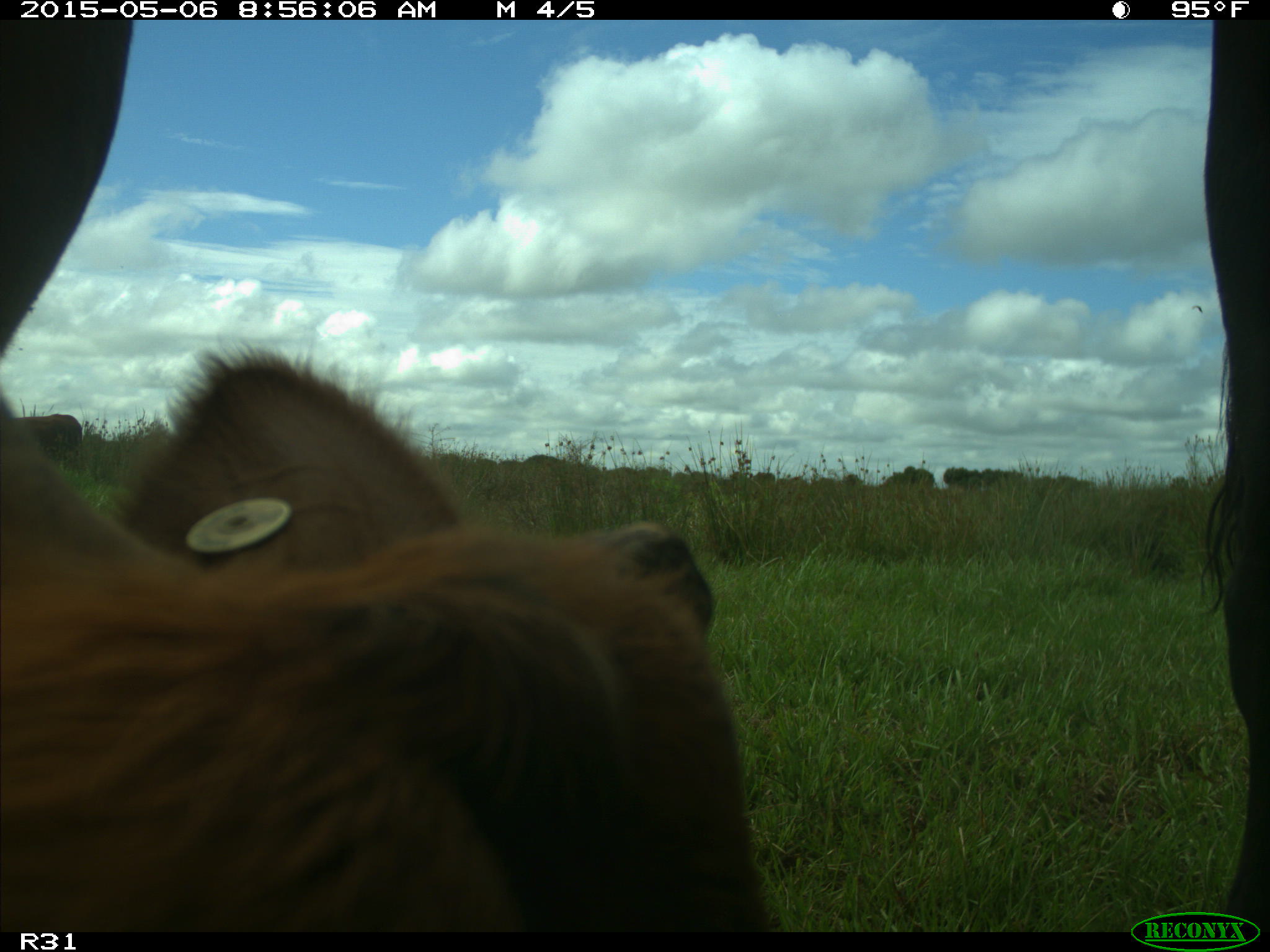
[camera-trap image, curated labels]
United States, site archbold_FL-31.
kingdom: Animalia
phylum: Chordata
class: Mammalia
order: Artiodactyla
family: Bovidae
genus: Bos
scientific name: Bos taurus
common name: domestic cow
Bos taurus (domestic cow).